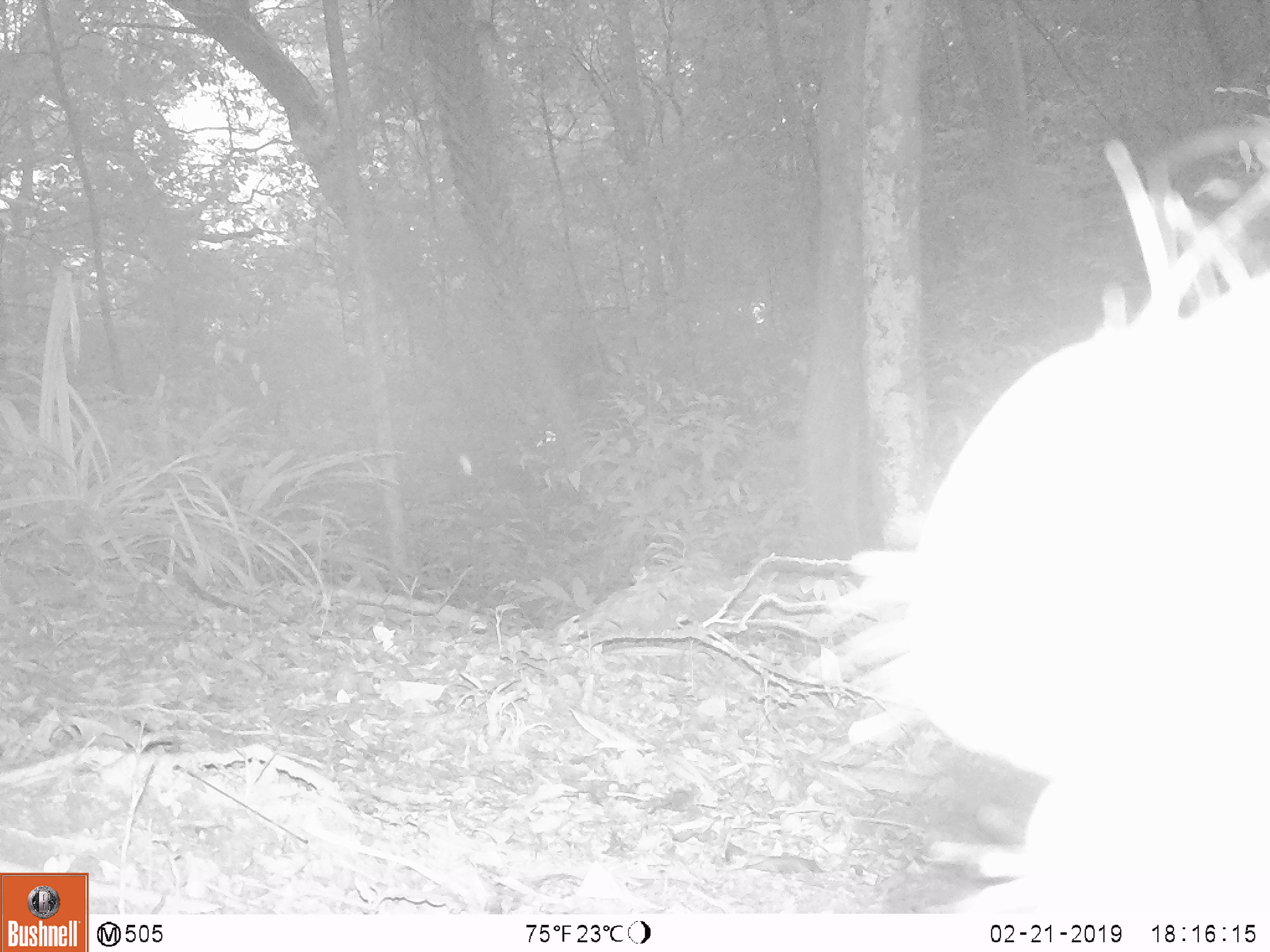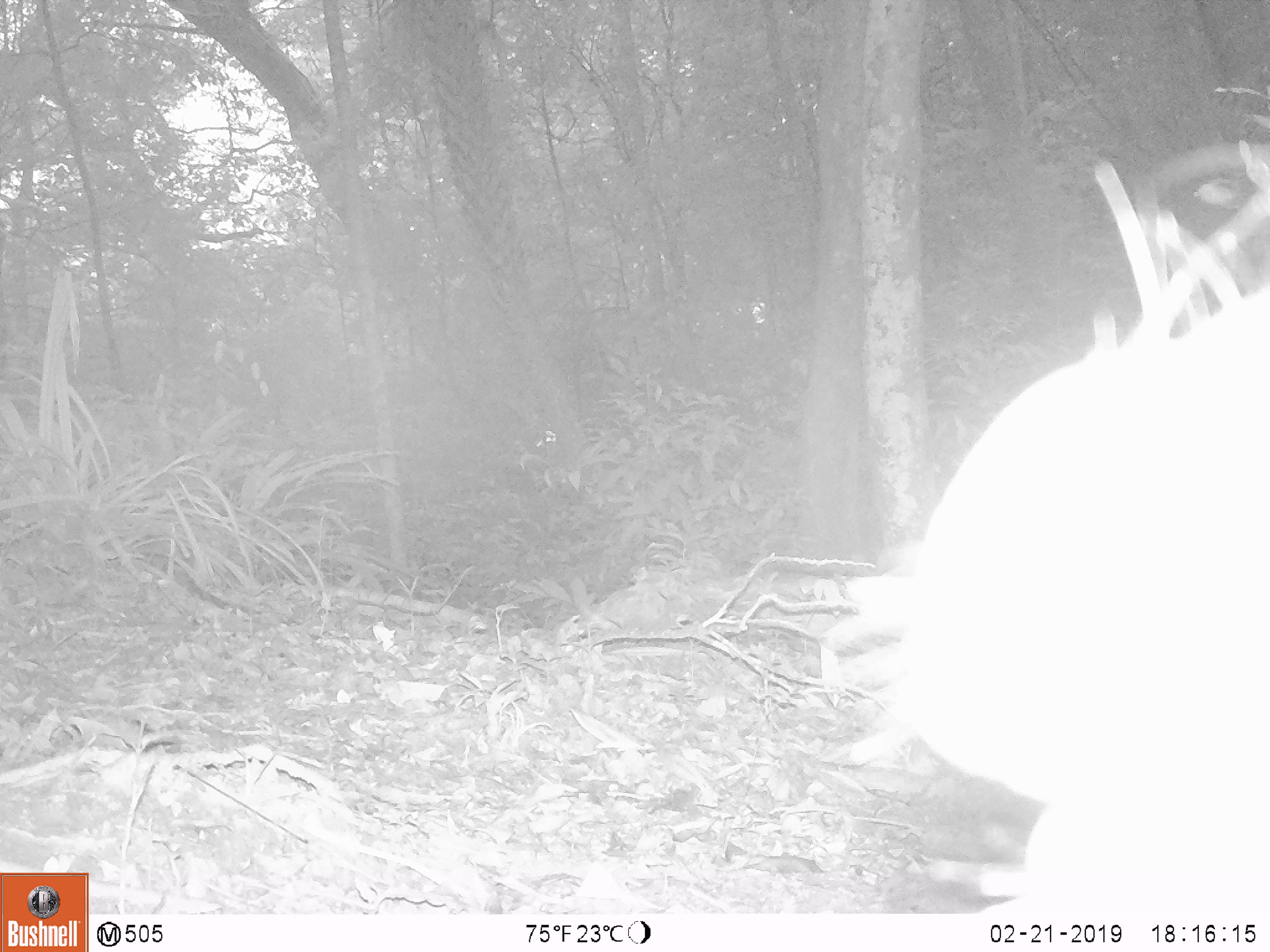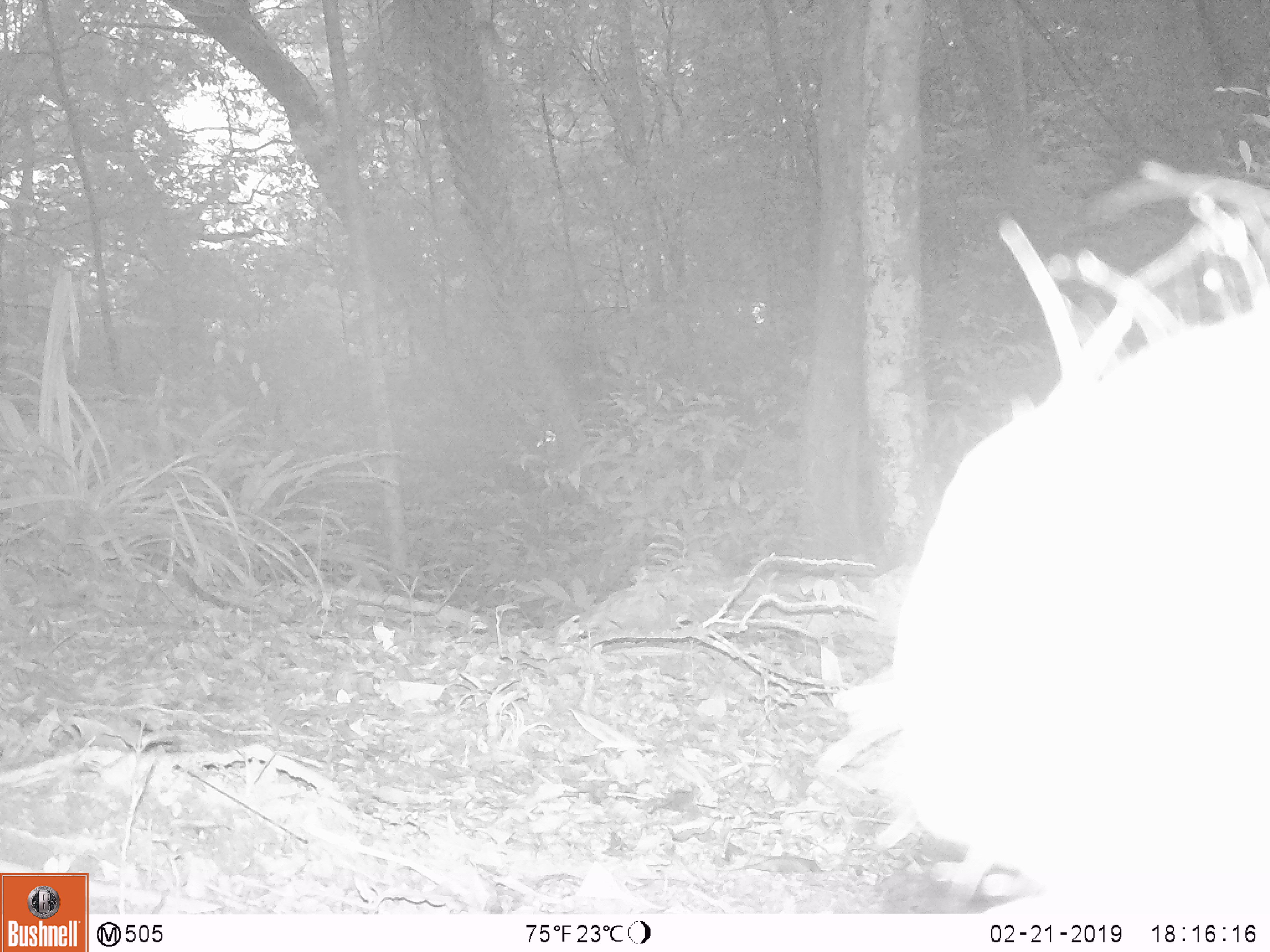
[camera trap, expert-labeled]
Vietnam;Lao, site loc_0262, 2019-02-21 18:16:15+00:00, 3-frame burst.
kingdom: Animalia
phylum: Chordata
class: Mammalia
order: Artiodactyla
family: Cervidae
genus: Rusa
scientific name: Rusa unicolor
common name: sambar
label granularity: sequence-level